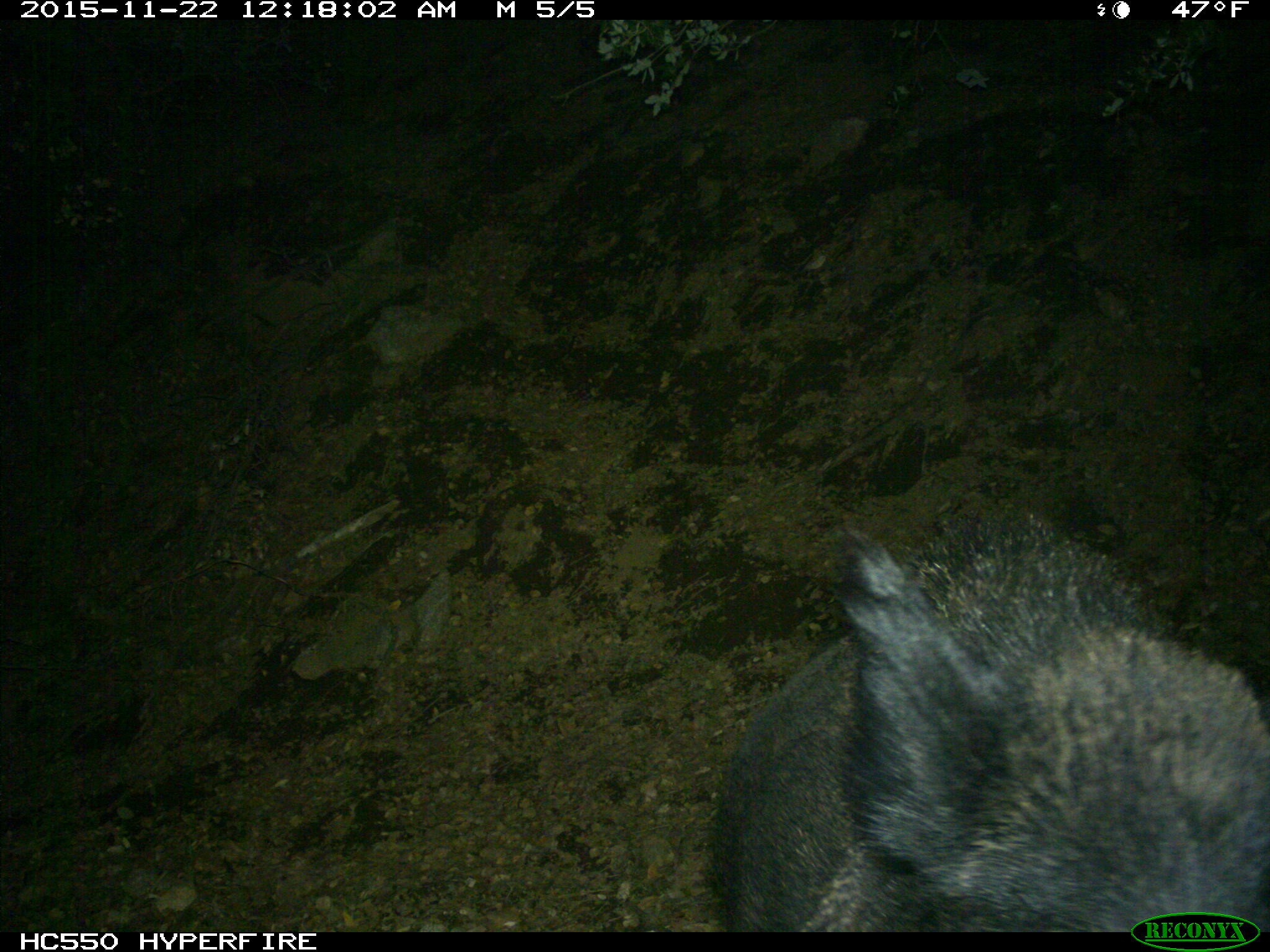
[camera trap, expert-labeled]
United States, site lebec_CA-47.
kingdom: Animalia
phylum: Chordata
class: Mammalia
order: Artiodactyla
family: Suidae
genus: Sus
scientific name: Sus scrofa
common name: wild boar